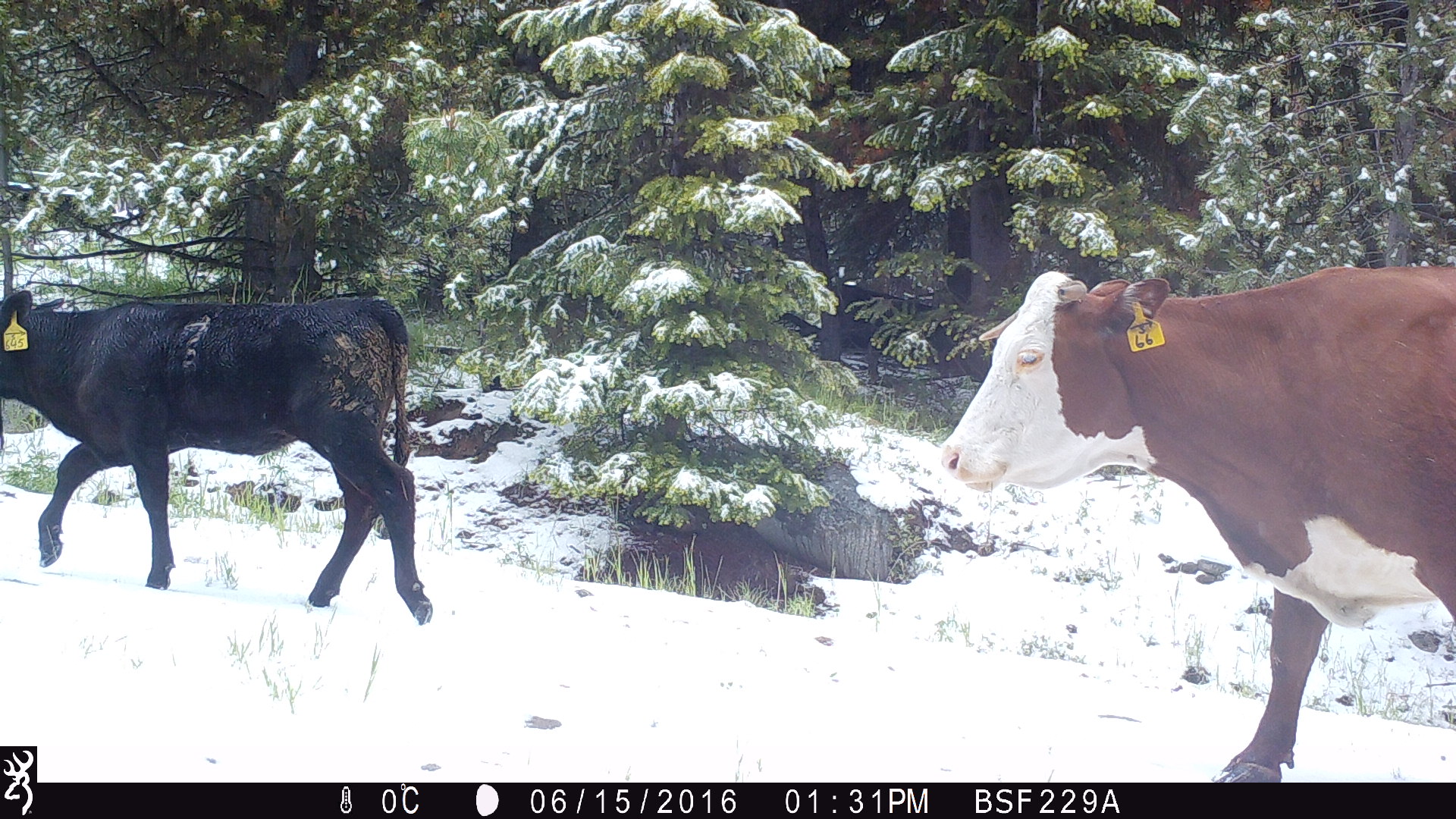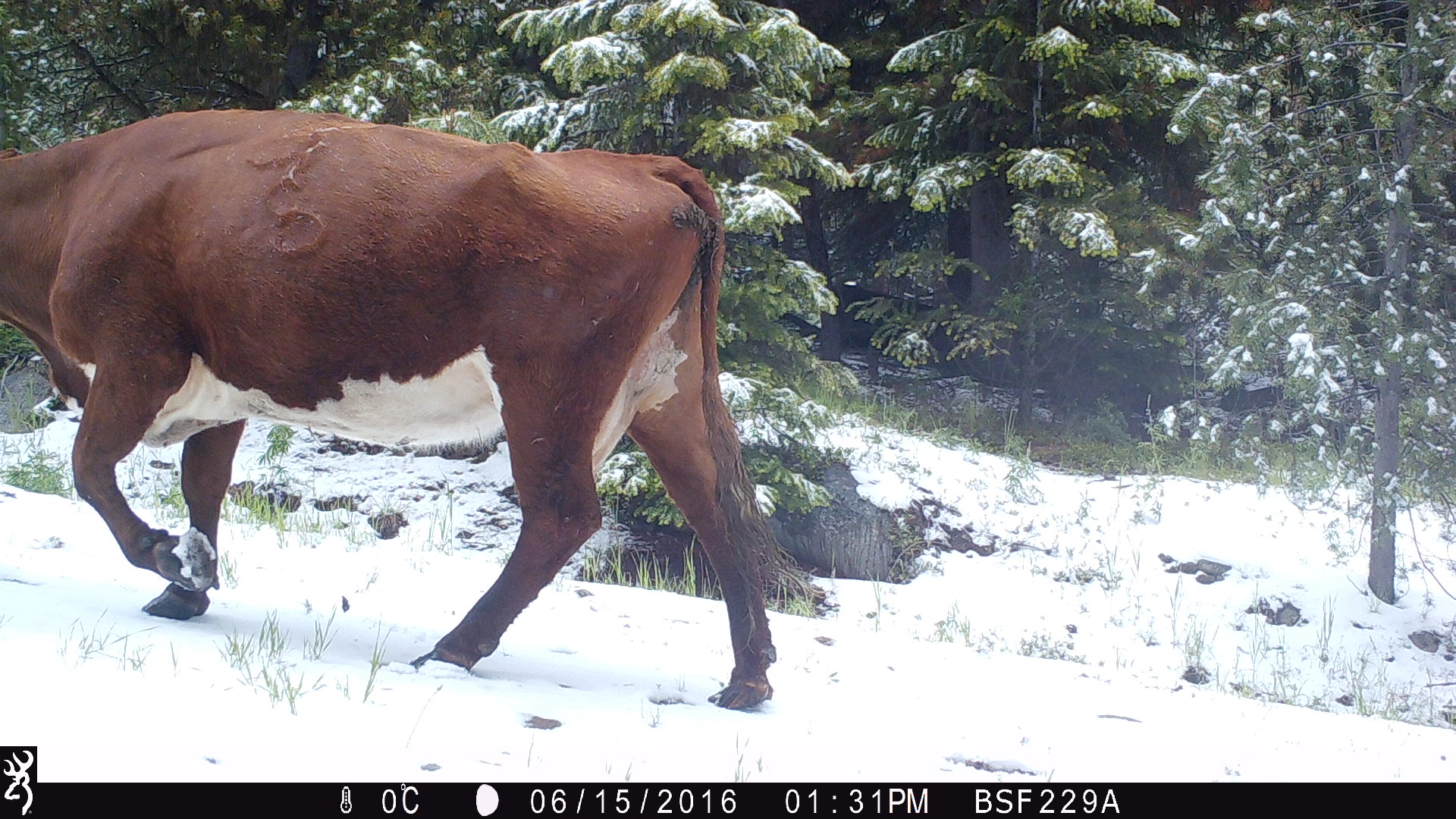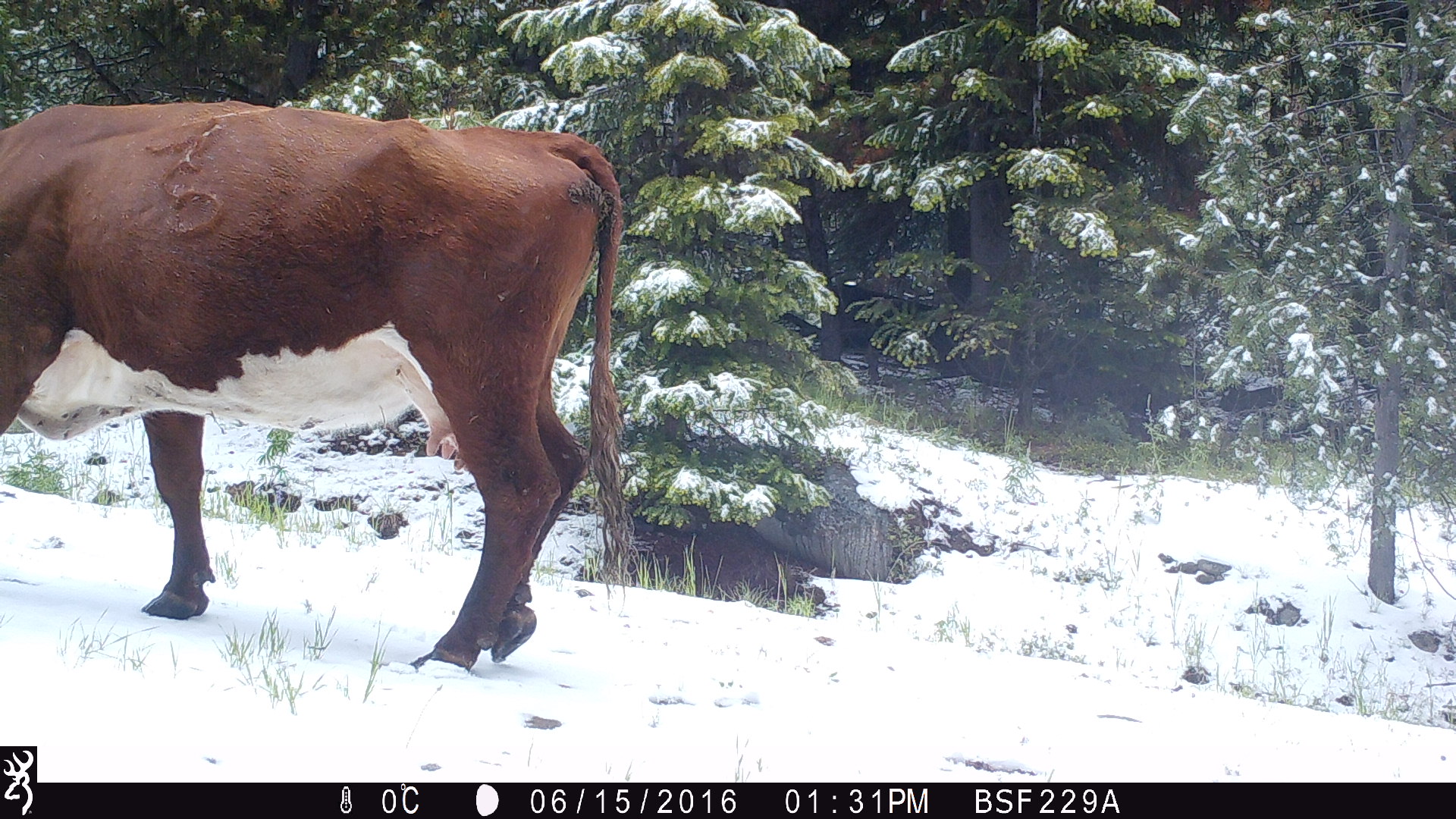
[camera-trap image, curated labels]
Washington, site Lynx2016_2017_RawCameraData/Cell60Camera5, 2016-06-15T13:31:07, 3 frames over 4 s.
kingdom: Animalia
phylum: Chordata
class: Mammalia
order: Artiodactyla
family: Bovidae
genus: Bos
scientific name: Bos taurus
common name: domestic cattle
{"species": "domestic cattle (Bos taurus)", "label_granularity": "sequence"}